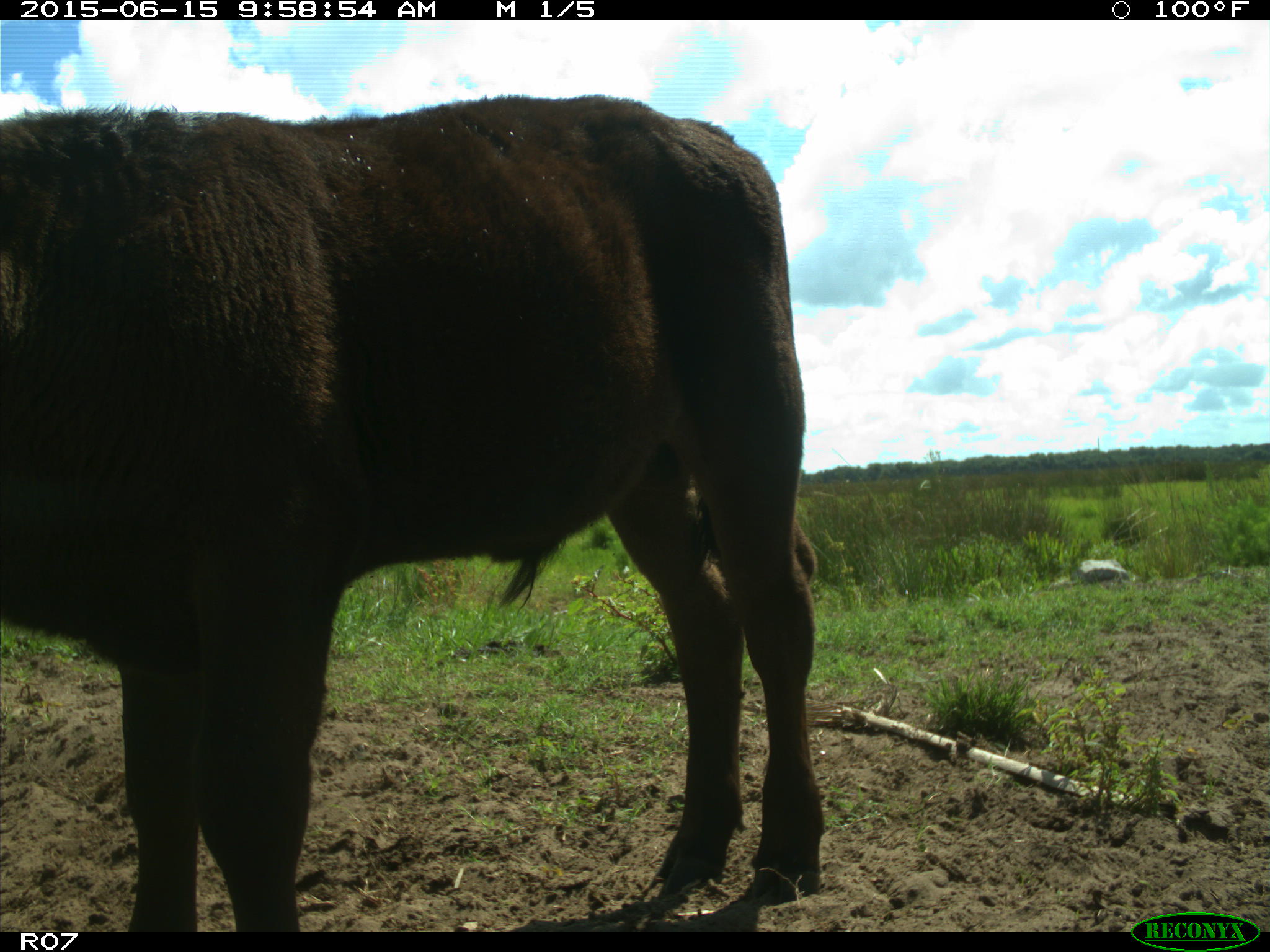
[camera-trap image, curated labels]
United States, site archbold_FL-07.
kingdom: Animalia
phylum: Chordata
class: Mammalia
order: Artiodactyla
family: Bovidae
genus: Bos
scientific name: Bos taurus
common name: domestic cow